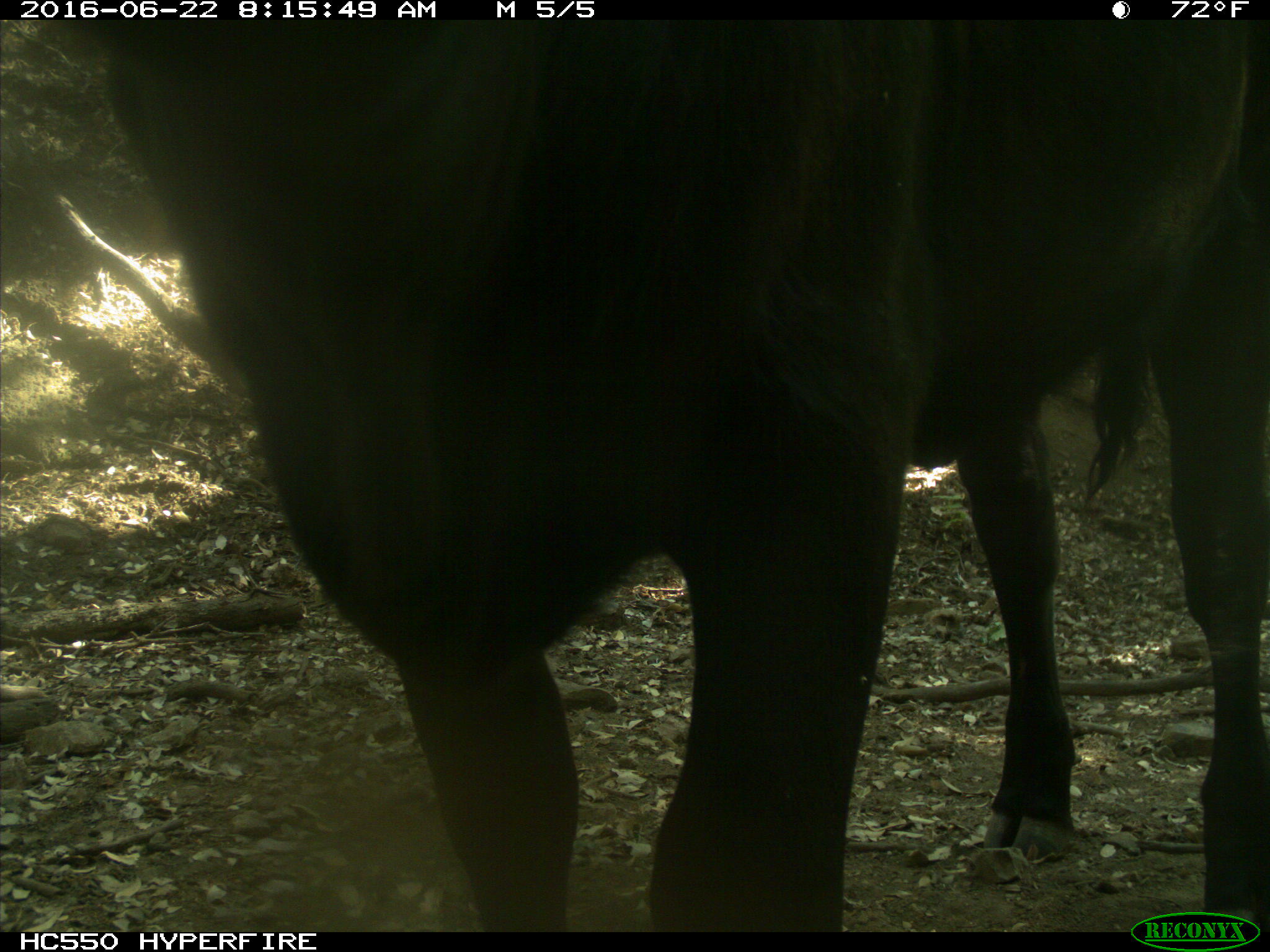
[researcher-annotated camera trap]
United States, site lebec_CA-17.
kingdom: Animalia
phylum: Chordata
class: Mammalia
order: Artiodactyla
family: Bovidae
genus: Bos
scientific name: Bos taurus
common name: domestic cow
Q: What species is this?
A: Bos taurus (domestic cow).